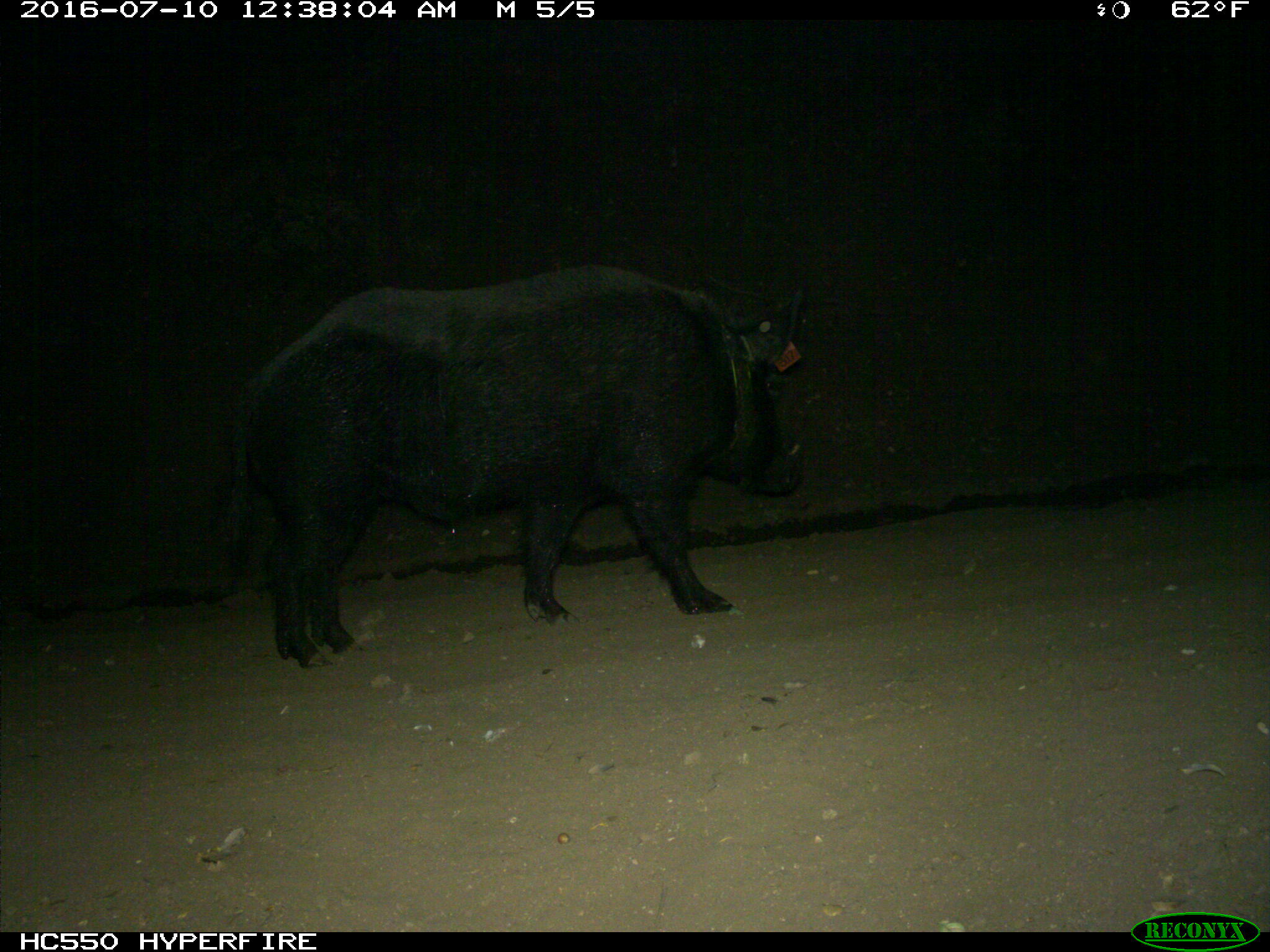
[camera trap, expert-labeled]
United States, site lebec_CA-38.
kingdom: Animalia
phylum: Chordata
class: Mammalia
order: Artiodactyla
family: Suidae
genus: Sus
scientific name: Sus scrofa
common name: wild boar